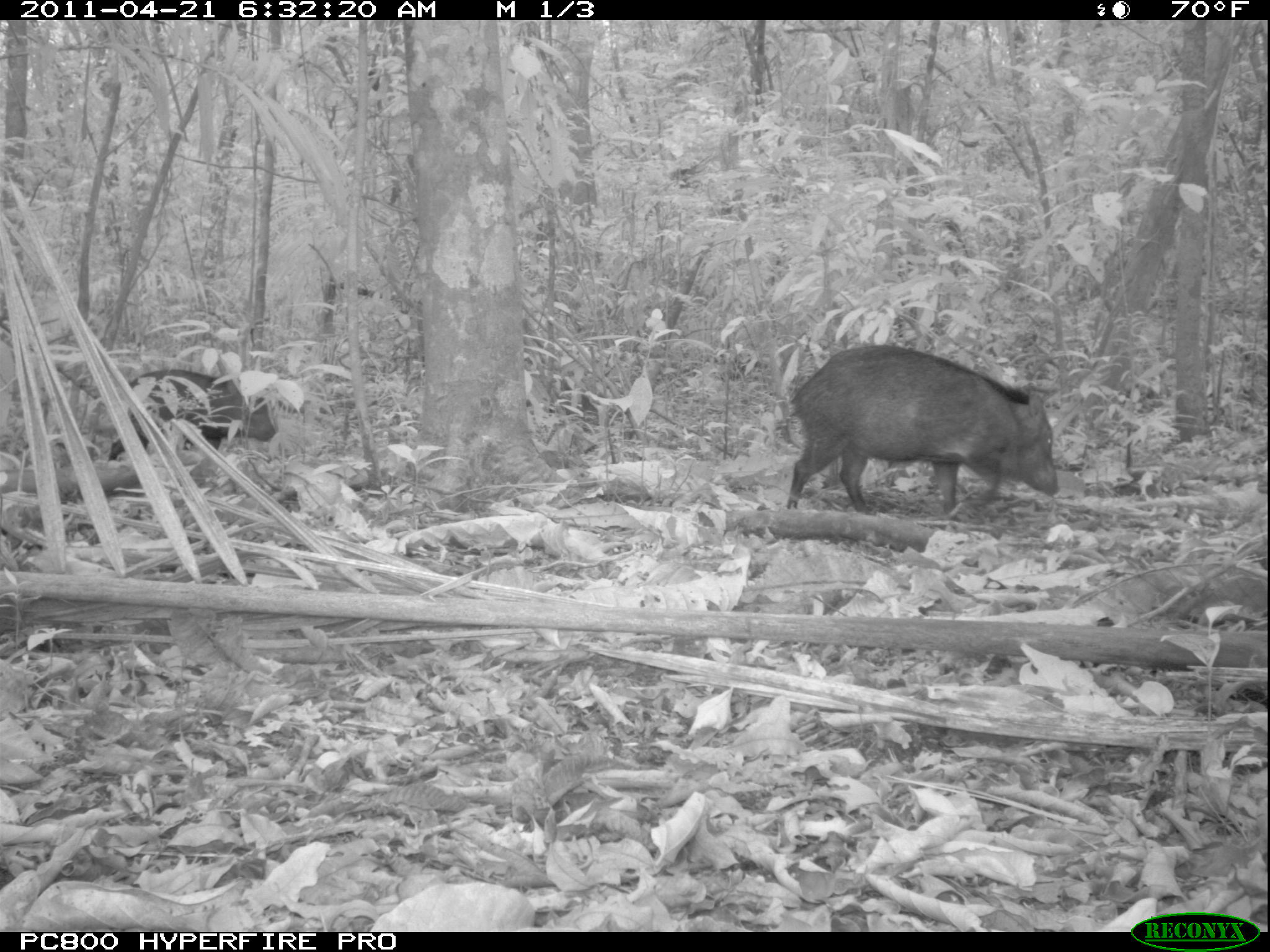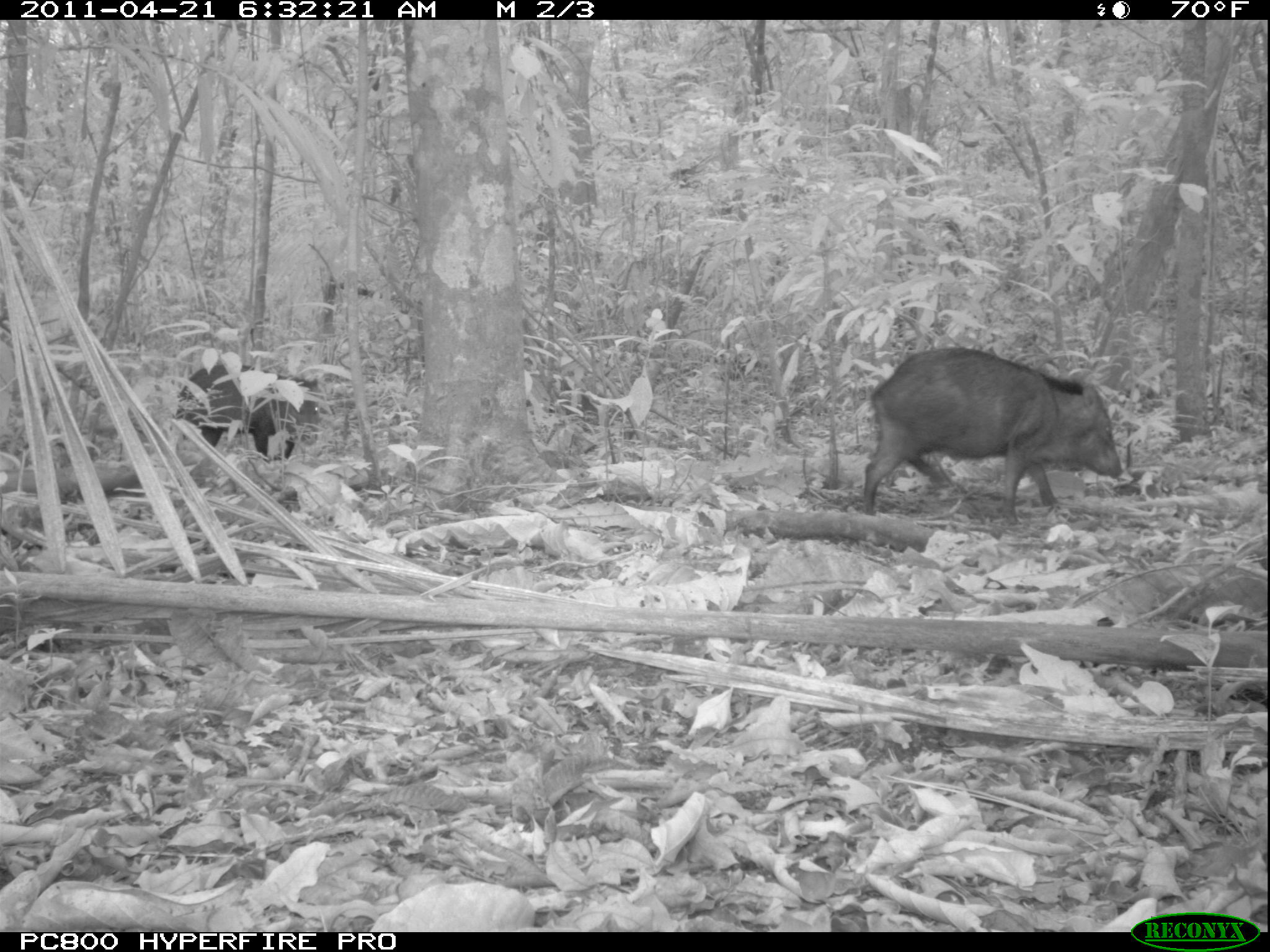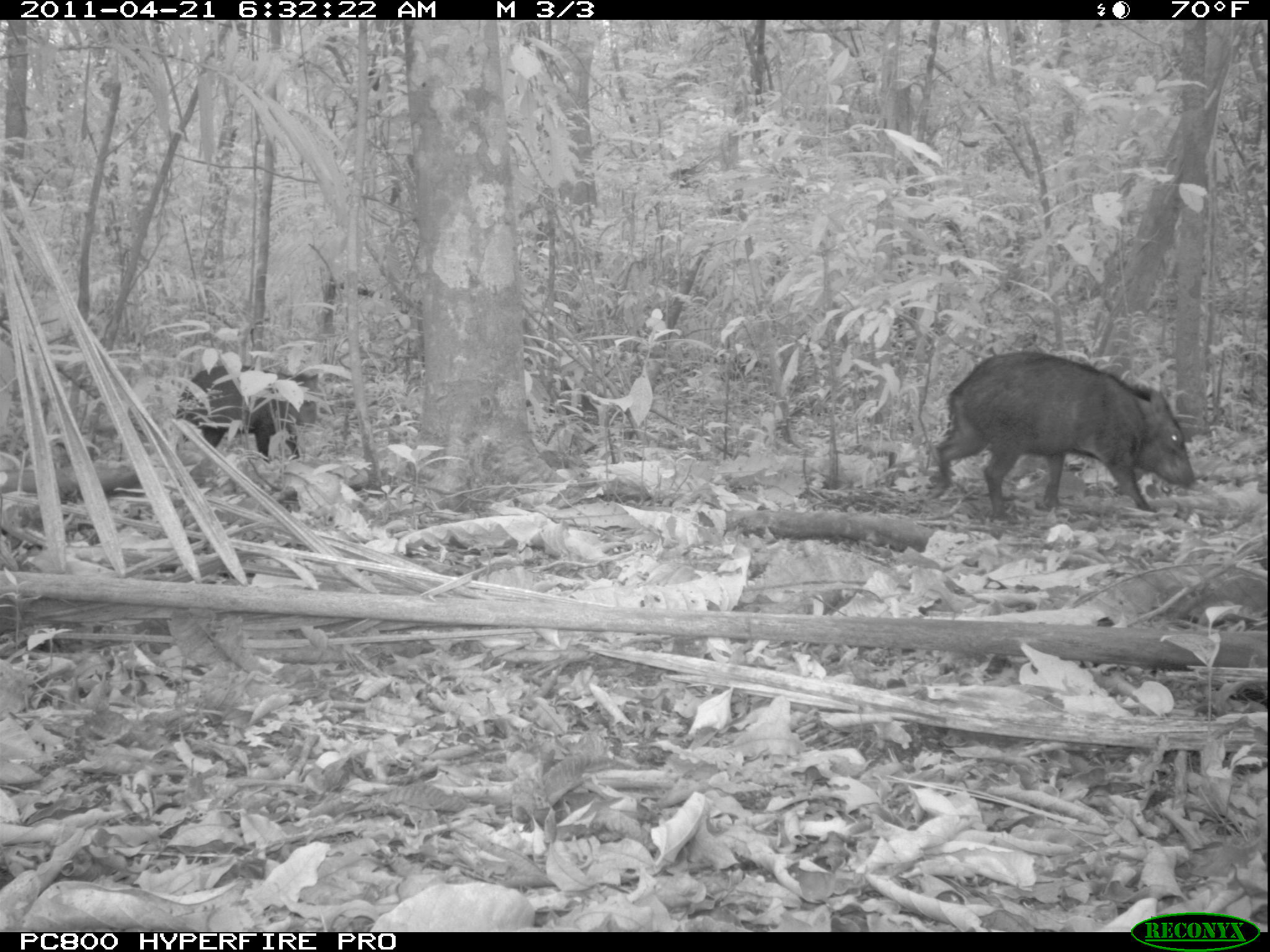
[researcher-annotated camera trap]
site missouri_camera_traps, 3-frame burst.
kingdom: Animalia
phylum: Chordata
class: Mammalia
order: Artiodactyla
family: Tayassuidae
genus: Pecari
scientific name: Pecari tajacu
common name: collared peccary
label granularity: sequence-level